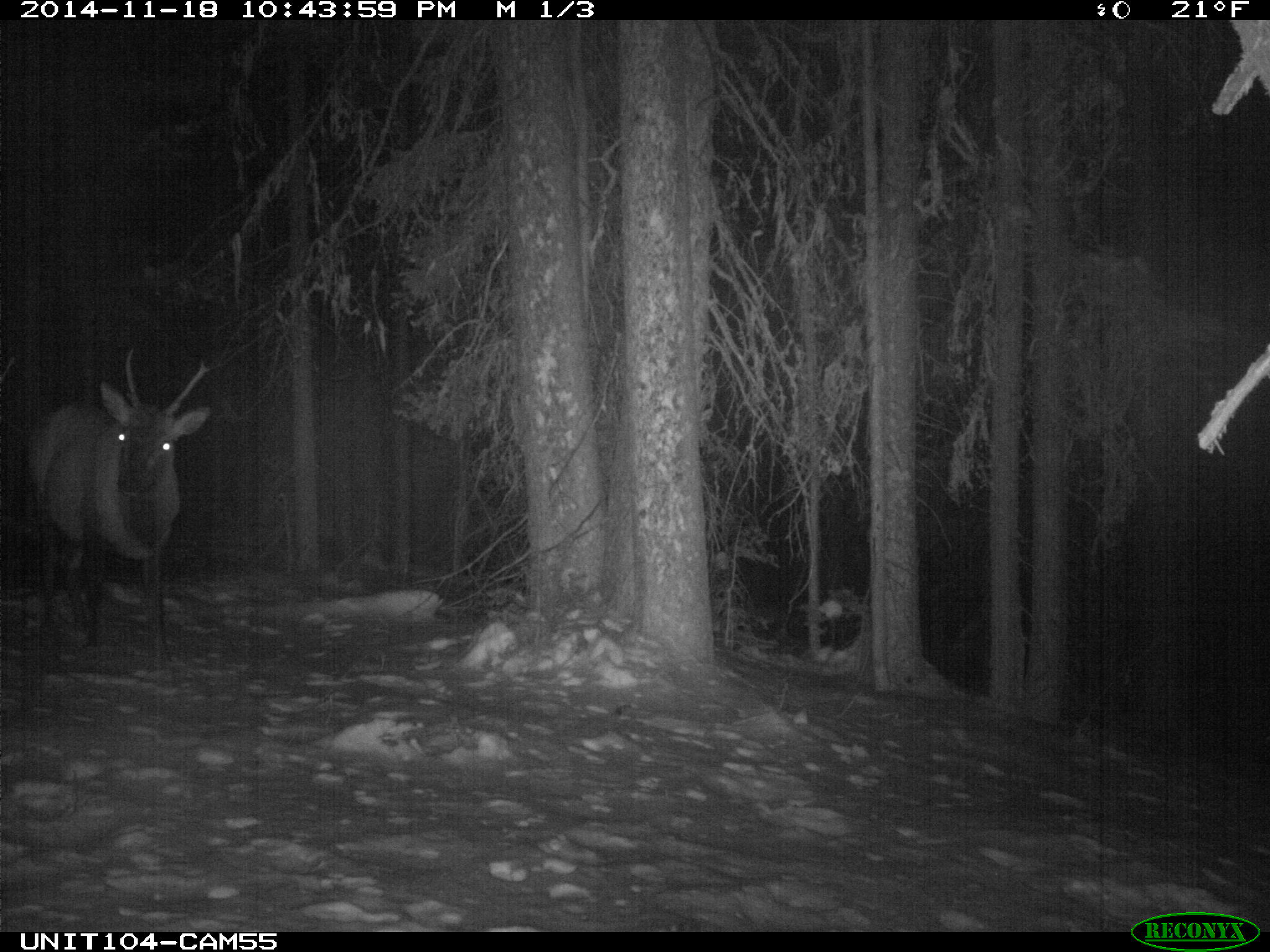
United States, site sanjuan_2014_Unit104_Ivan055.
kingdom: Animalia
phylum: Chordata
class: Mammalia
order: Artiodactyla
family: Cervidae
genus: Cervus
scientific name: Cervus elaphus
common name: red deer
Cervus elaphus (red deer).